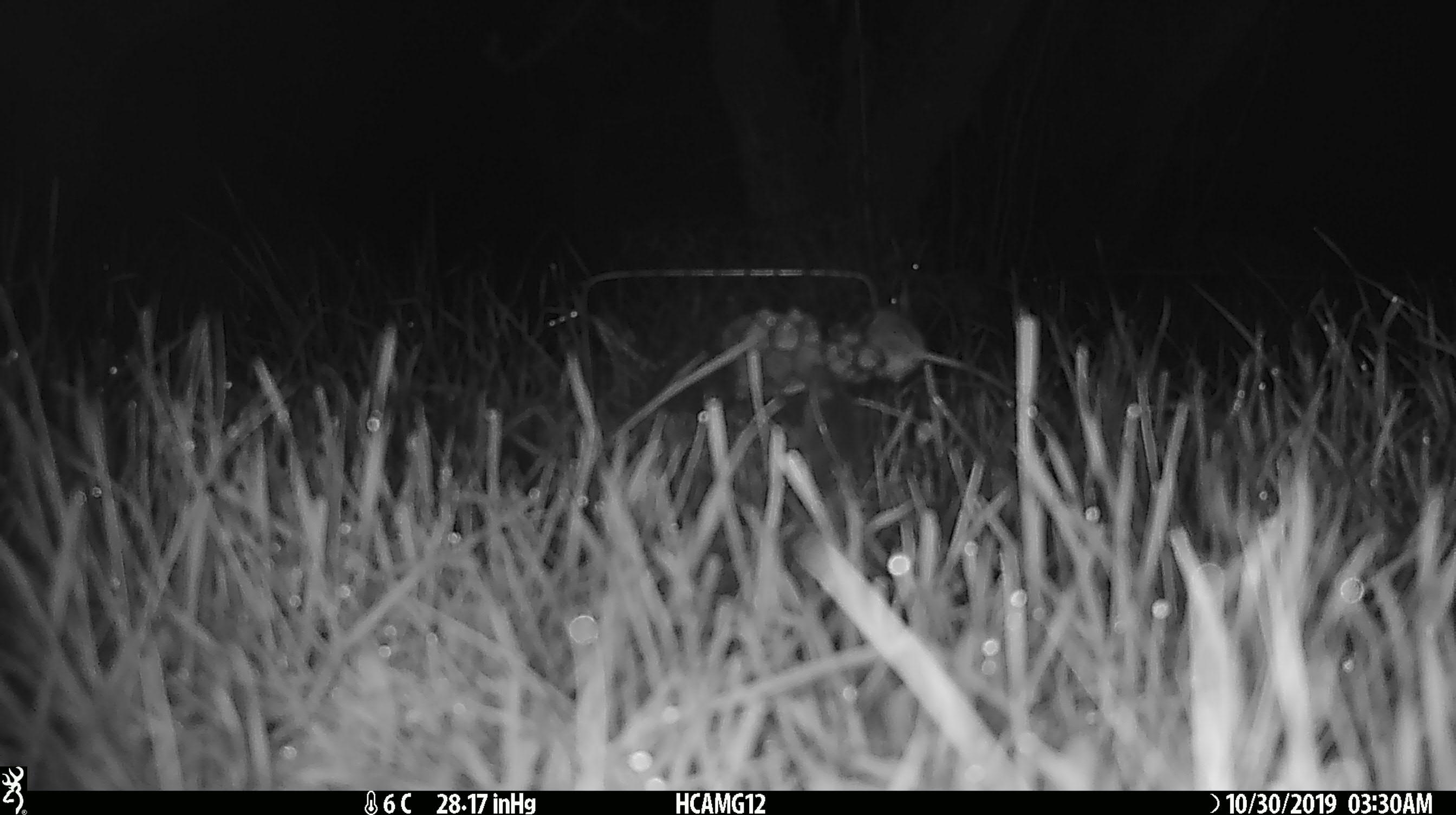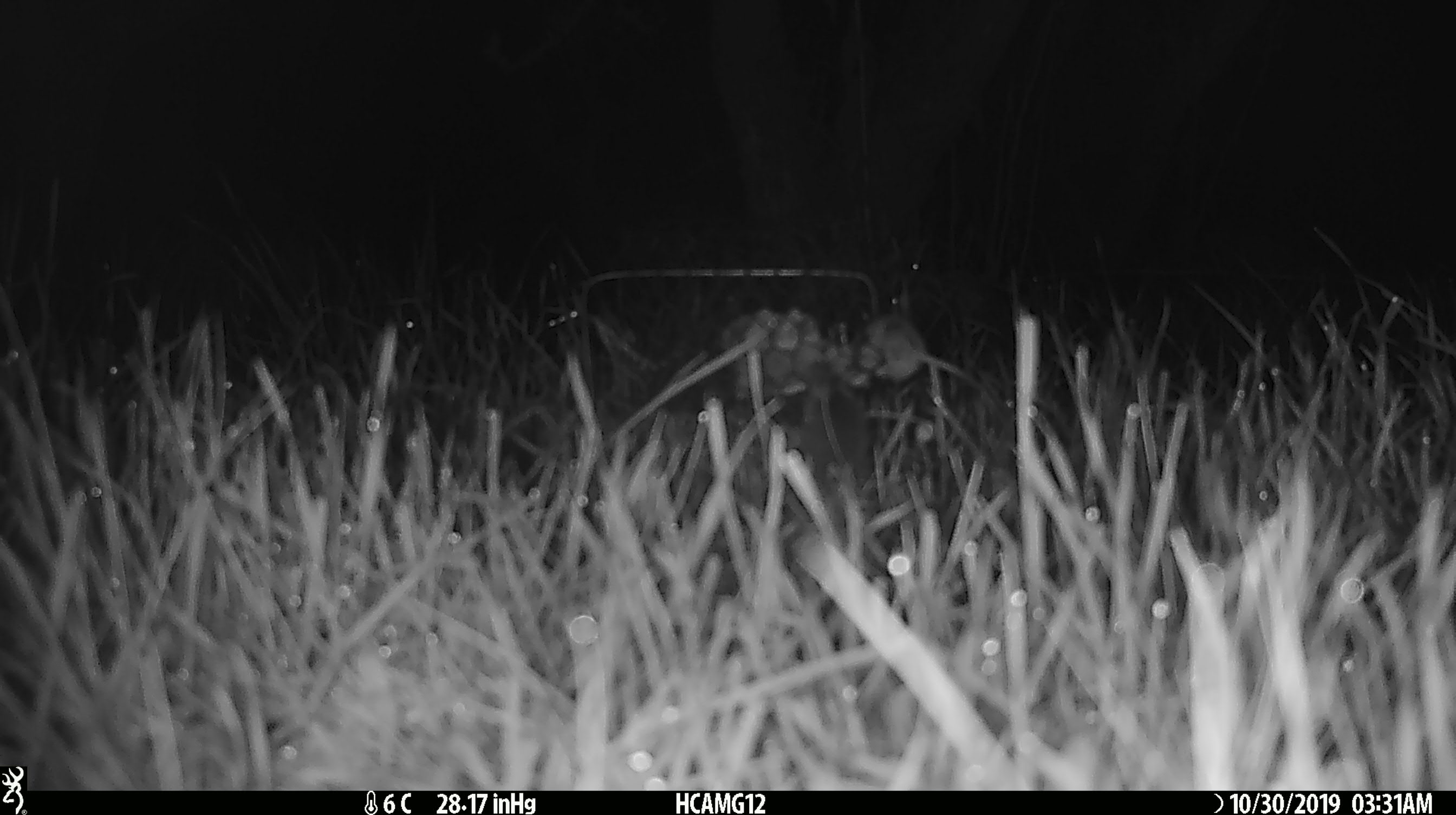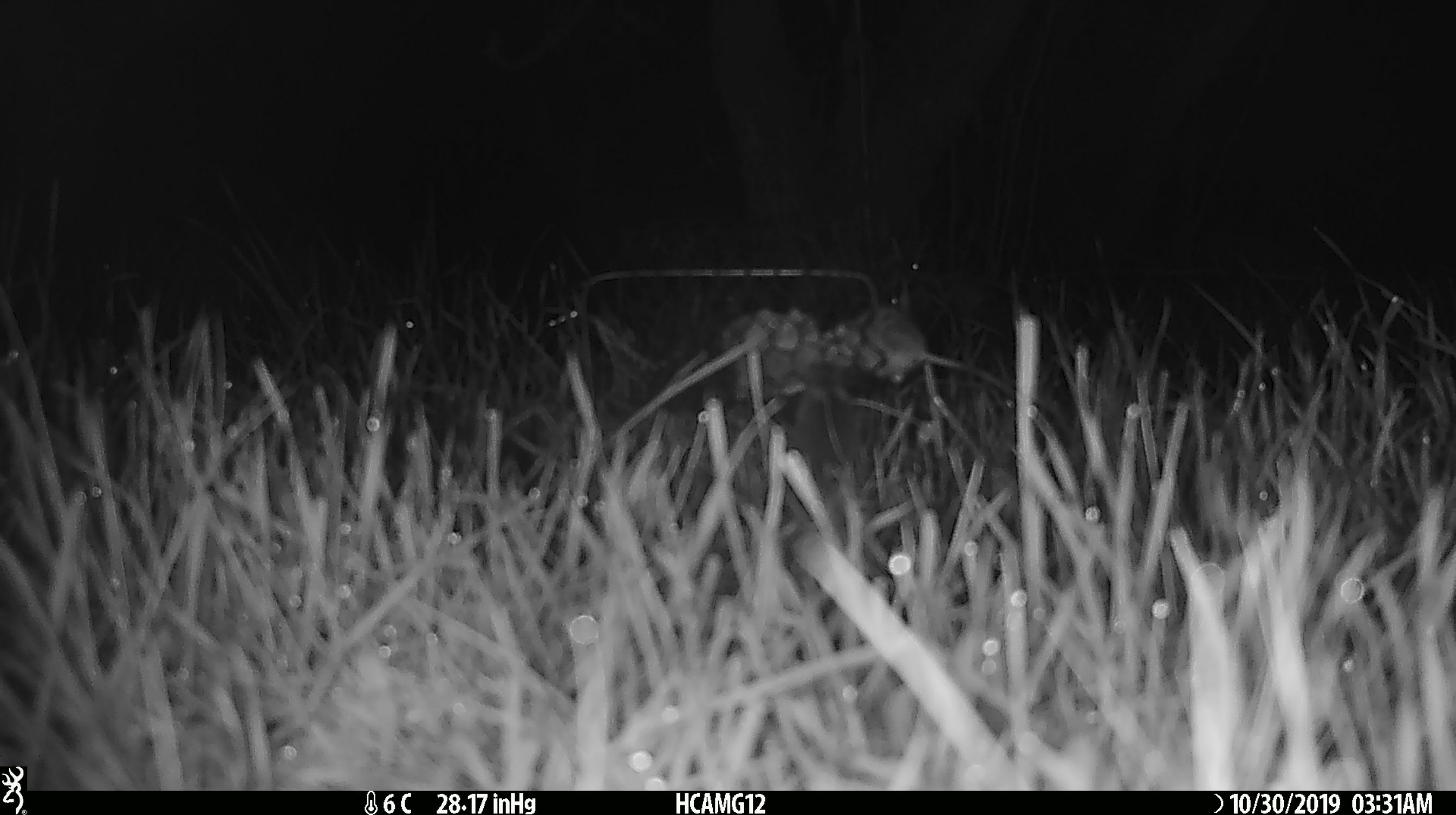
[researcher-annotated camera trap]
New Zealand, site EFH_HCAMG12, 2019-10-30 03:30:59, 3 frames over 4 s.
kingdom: Animalia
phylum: Chordata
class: Mammalia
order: Rodentia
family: Muridae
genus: Mus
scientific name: Mus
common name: mouse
Mouse (Mus).